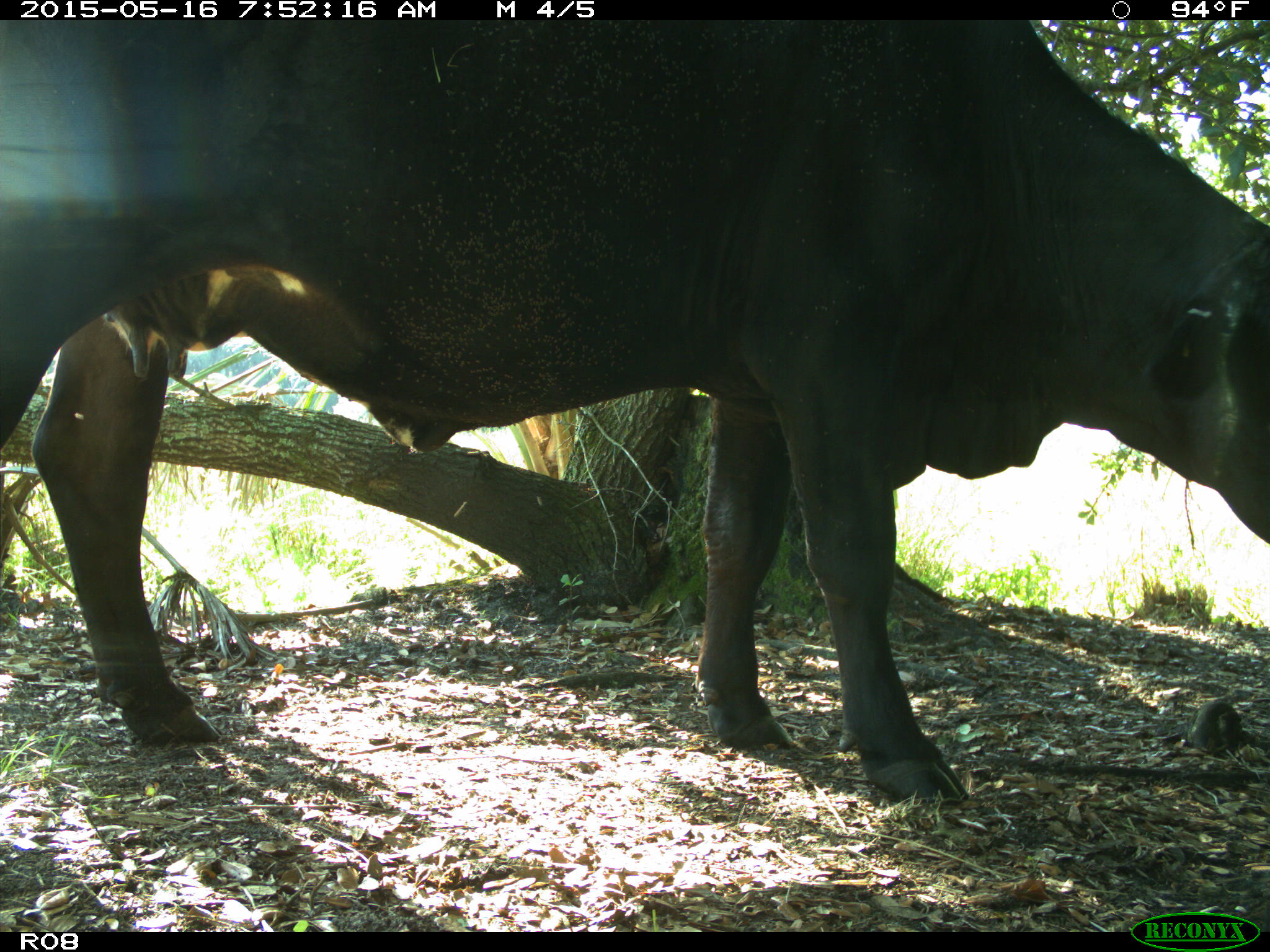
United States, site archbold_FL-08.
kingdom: Animalia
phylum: Chordata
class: Mammalia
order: Artiodactyla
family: Bovidae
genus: Bos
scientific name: Bos taurus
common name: domestic cow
Bos taurus (domestic cow).